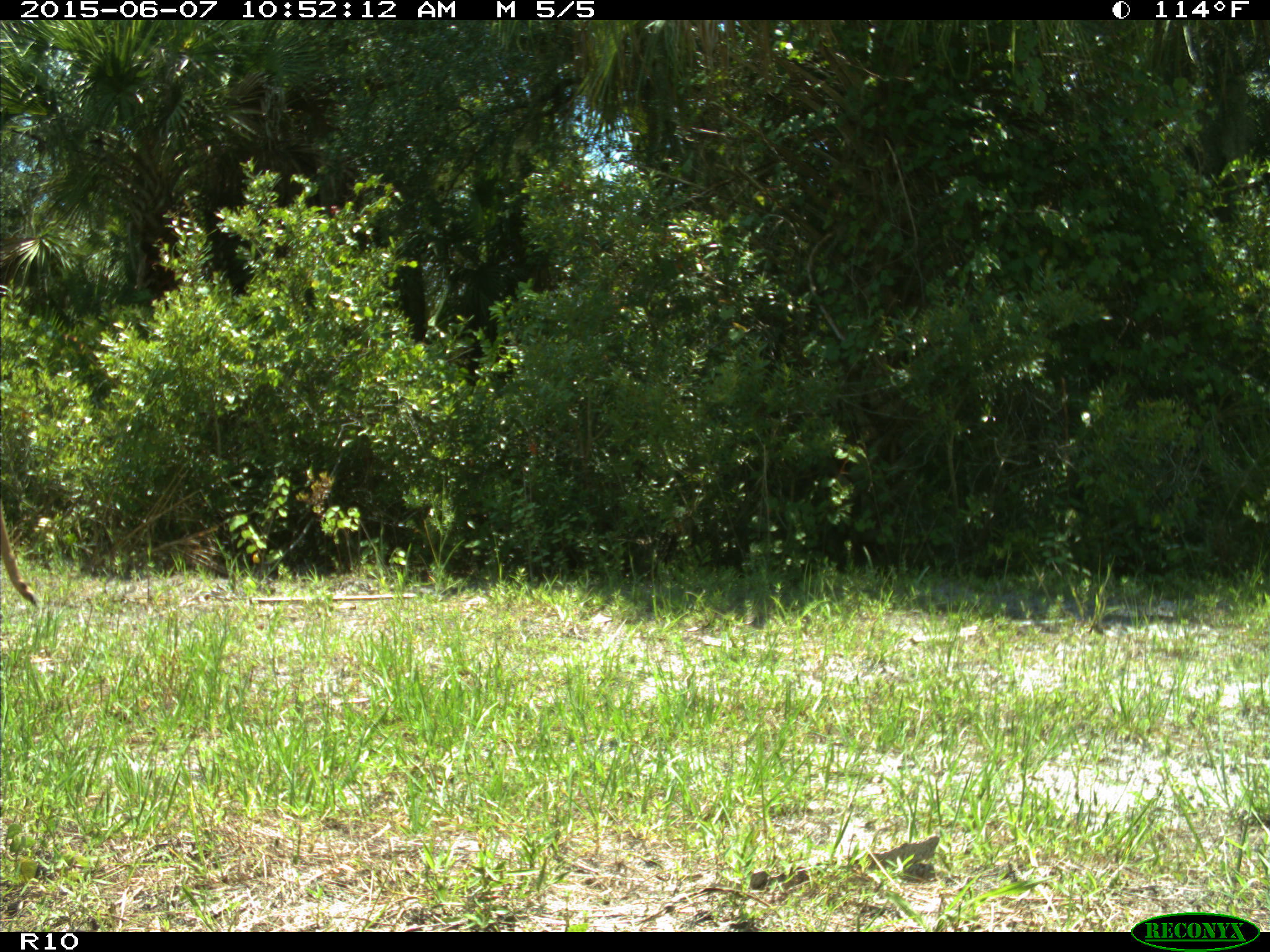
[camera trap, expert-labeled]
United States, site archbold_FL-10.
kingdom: Animalia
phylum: Chordata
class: Mammalia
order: Artiodactyla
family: Cervidae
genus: Odocoileus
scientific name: Odocoileus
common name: deer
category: unidentified deer